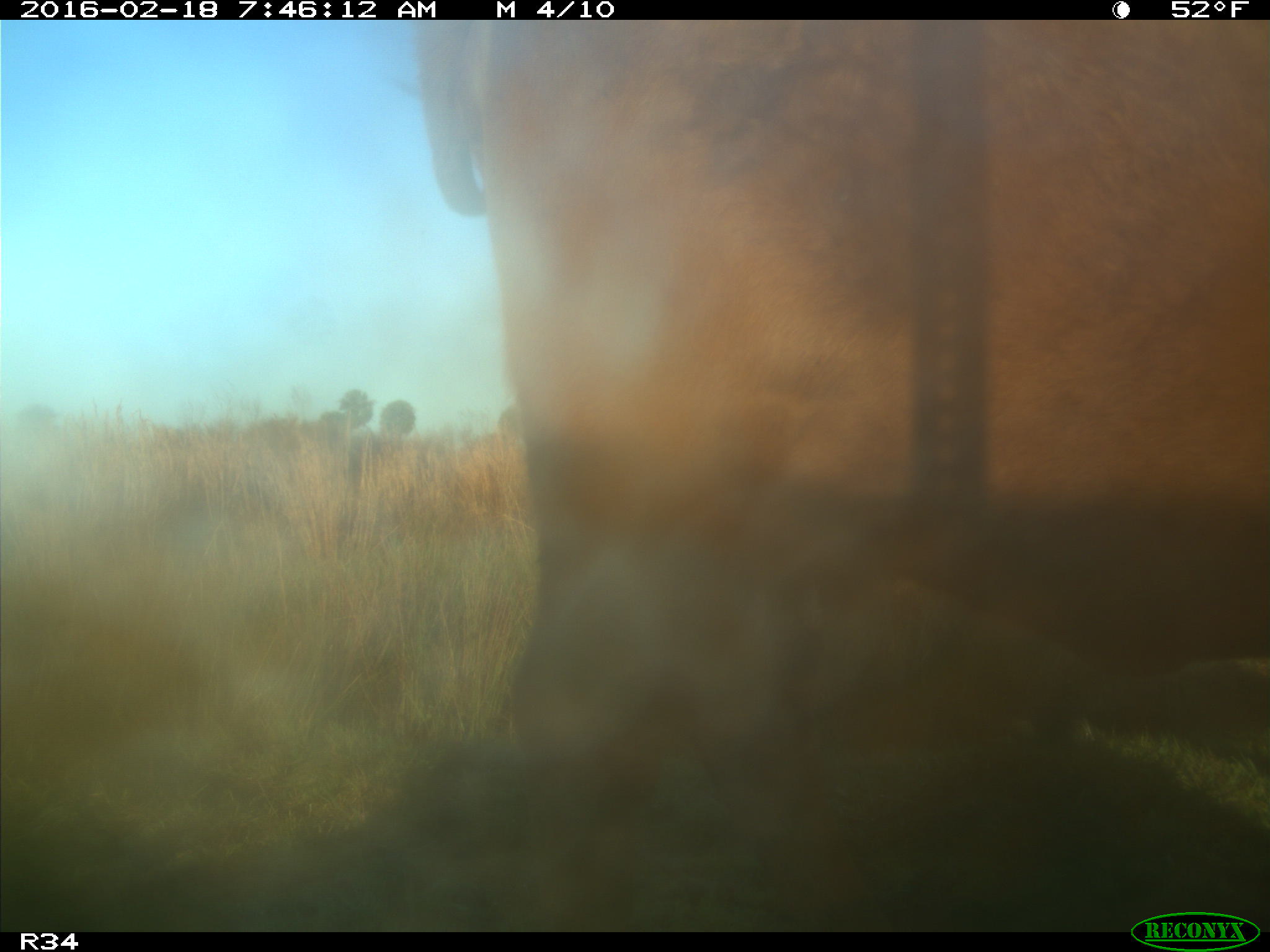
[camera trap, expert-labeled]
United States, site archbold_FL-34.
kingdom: Animalia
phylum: Chordata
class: Mammalia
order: Artiodactyla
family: Bovidae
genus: Bos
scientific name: Bos taurus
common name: domestic cow